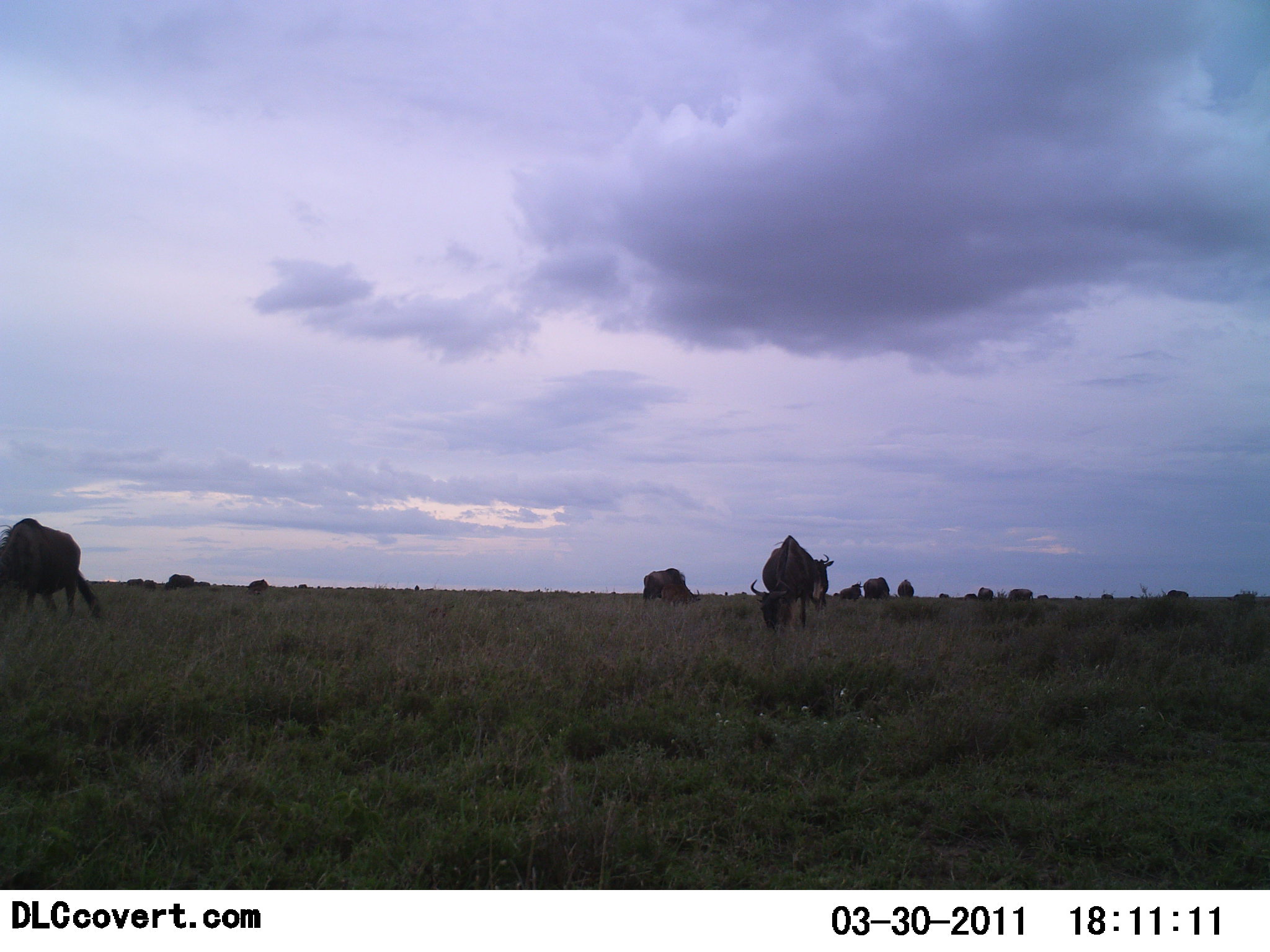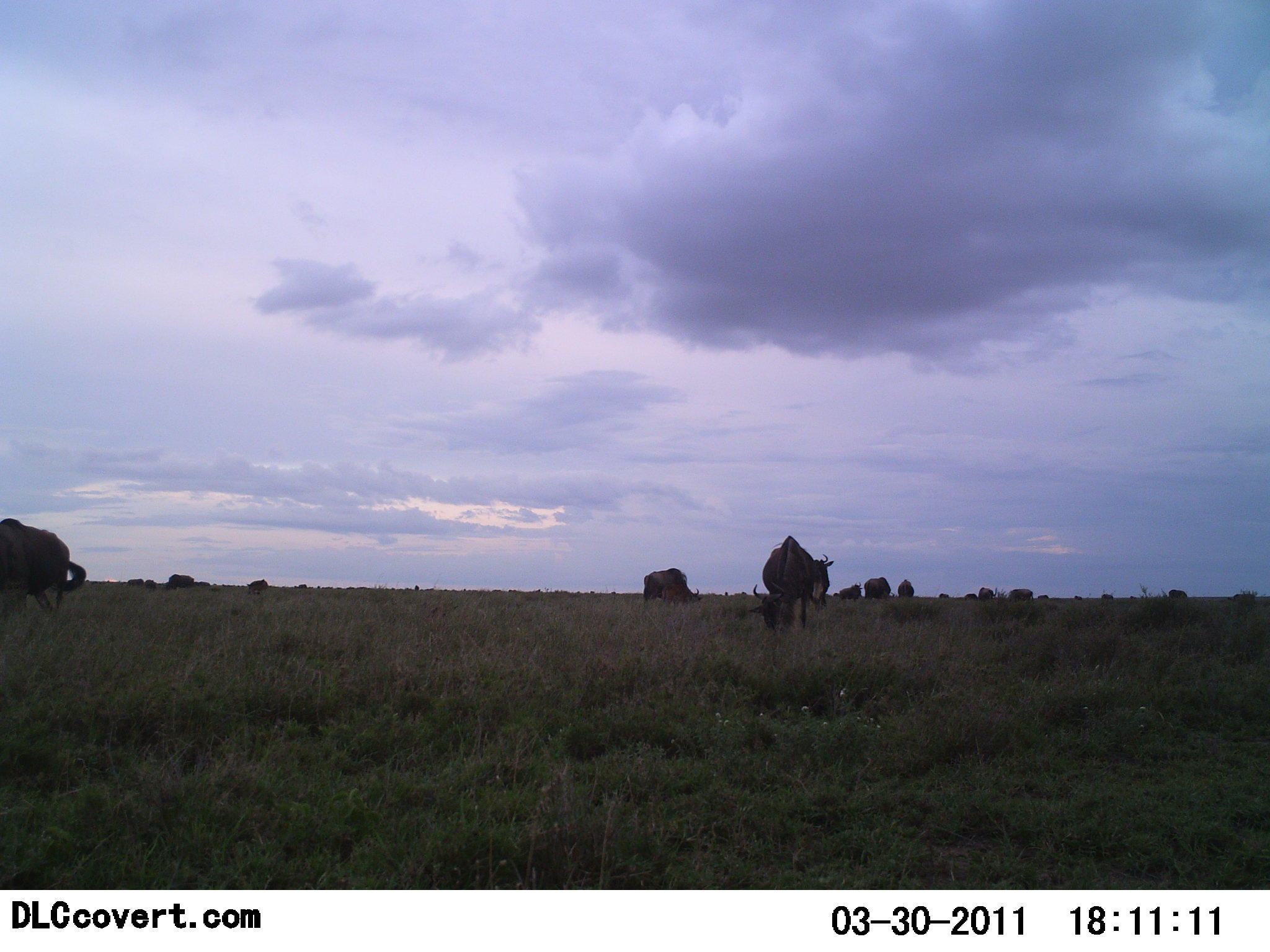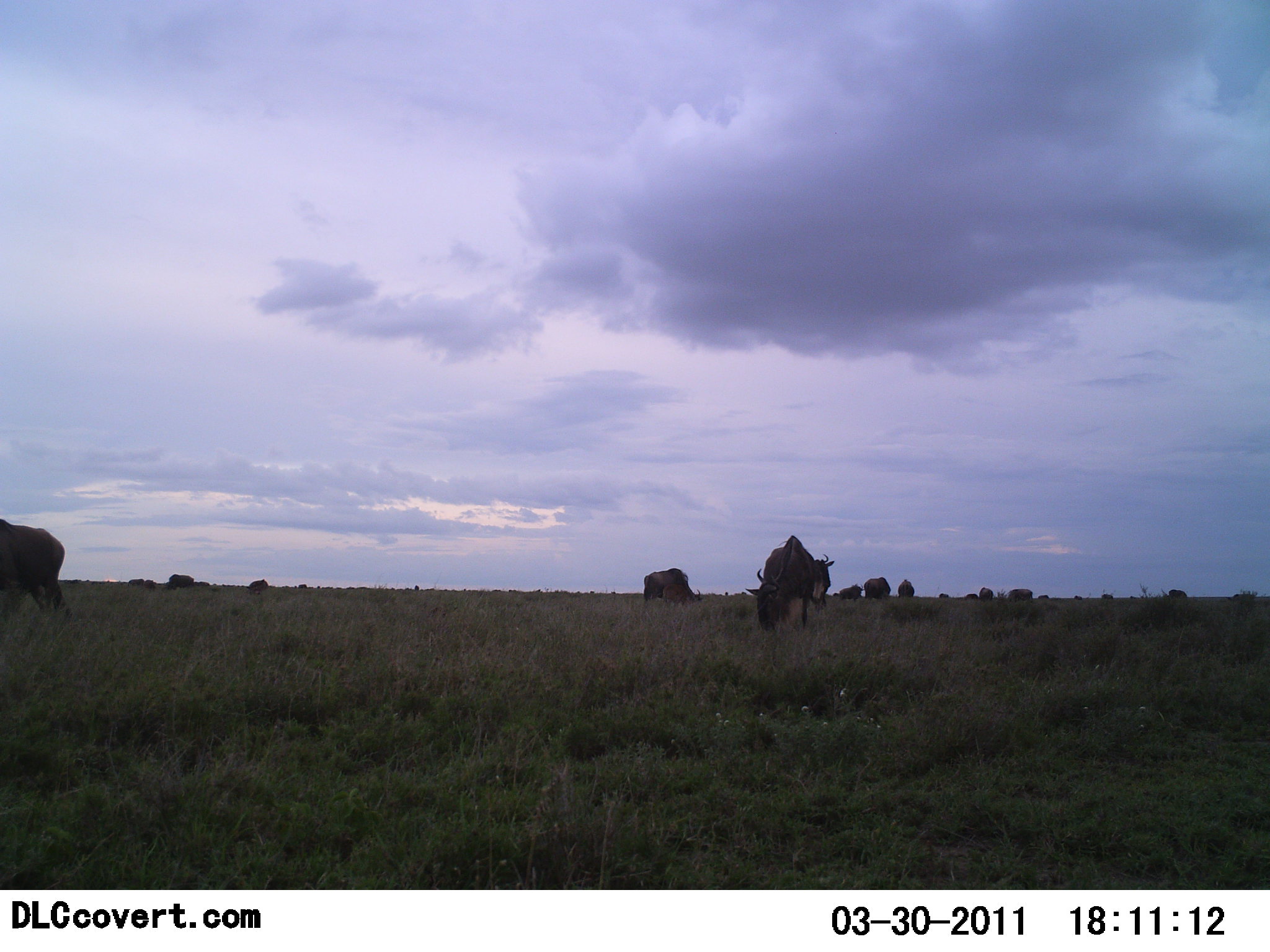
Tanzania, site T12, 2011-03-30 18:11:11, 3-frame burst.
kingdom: Animalia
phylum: Chordata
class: Mammalia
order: Artiodactyla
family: Bovidae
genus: Connochaetes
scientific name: Connochaetes taurinus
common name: blue wildebeest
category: wildebeest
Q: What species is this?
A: Wildebeest (blue wildebeest) (Connochaetes taurinus).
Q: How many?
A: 11-50.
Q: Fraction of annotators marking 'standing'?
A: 36%.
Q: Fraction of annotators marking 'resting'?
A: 0%.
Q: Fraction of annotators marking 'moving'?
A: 27%.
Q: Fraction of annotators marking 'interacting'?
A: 0%.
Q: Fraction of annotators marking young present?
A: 0%.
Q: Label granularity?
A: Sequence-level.